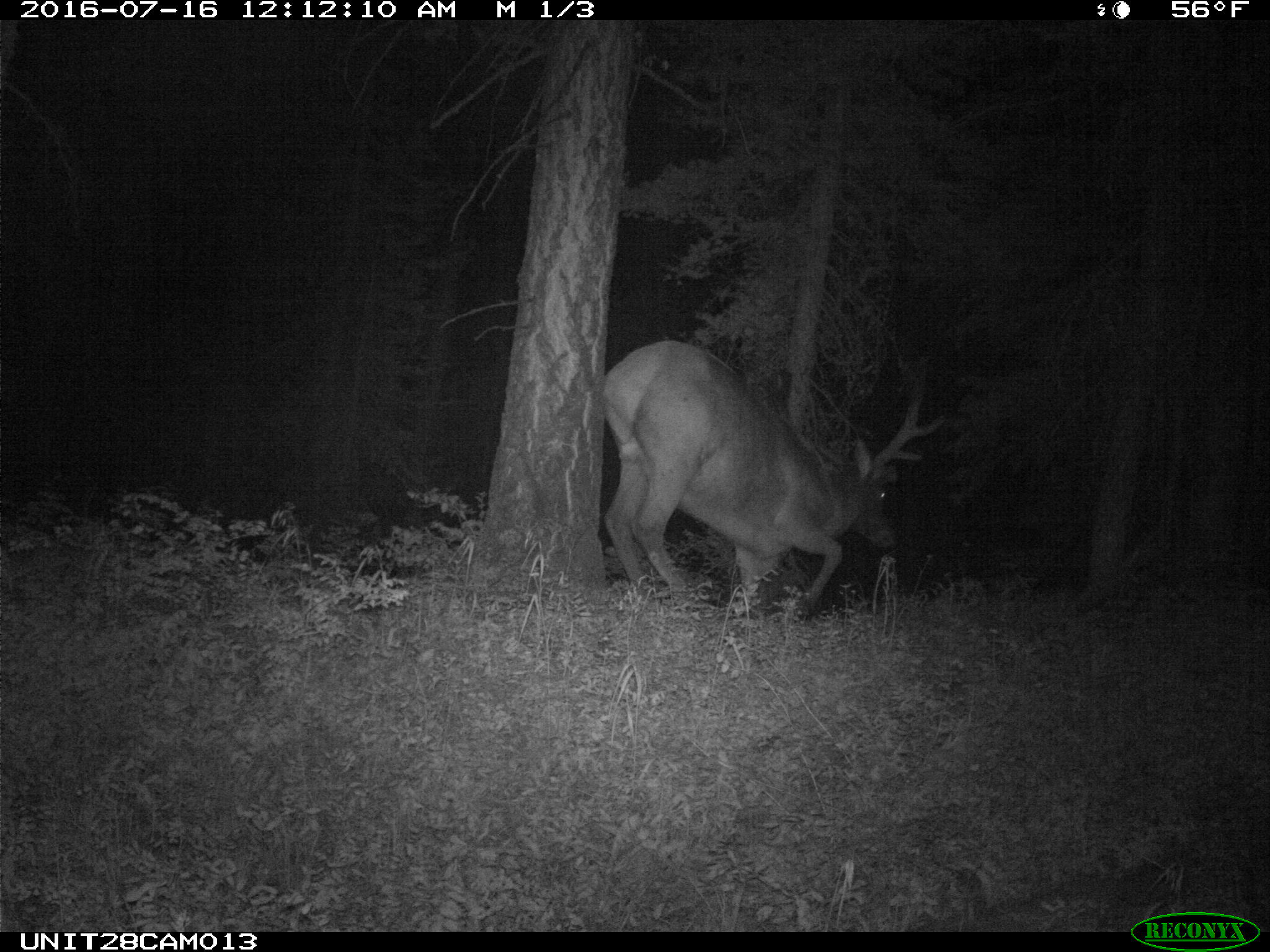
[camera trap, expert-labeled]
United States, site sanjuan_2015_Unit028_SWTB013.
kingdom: Animalia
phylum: Chordata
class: Mammalia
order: Artiodactyla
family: Cervidae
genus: Cervus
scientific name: Cervus elaphus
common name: red deer